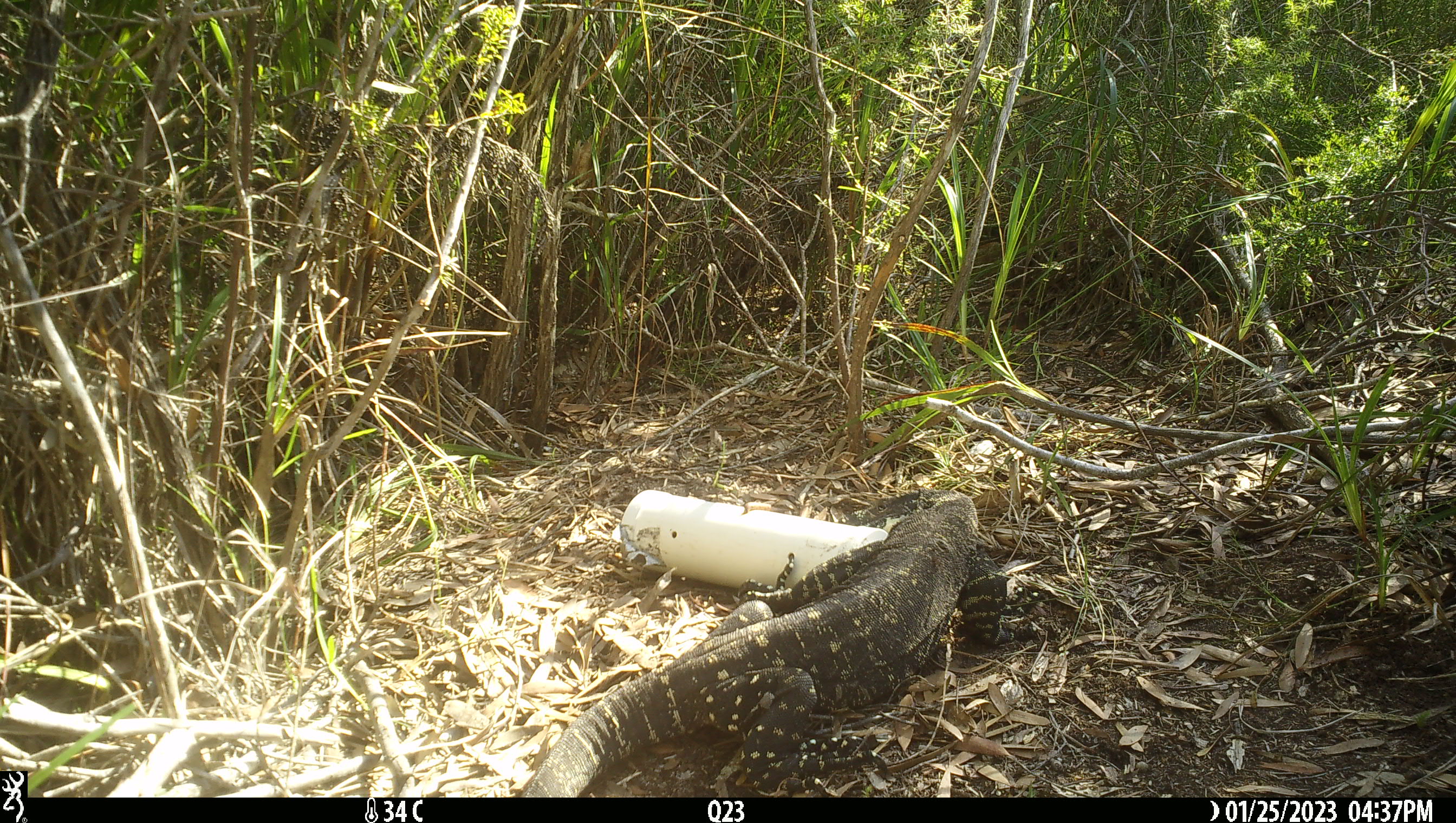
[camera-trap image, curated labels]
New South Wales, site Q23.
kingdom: Animalia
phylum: Chordata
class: Reptilia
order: Squamata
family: Varanidae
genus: Varanus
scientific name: Varanus varius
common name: lace monitor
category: goanna